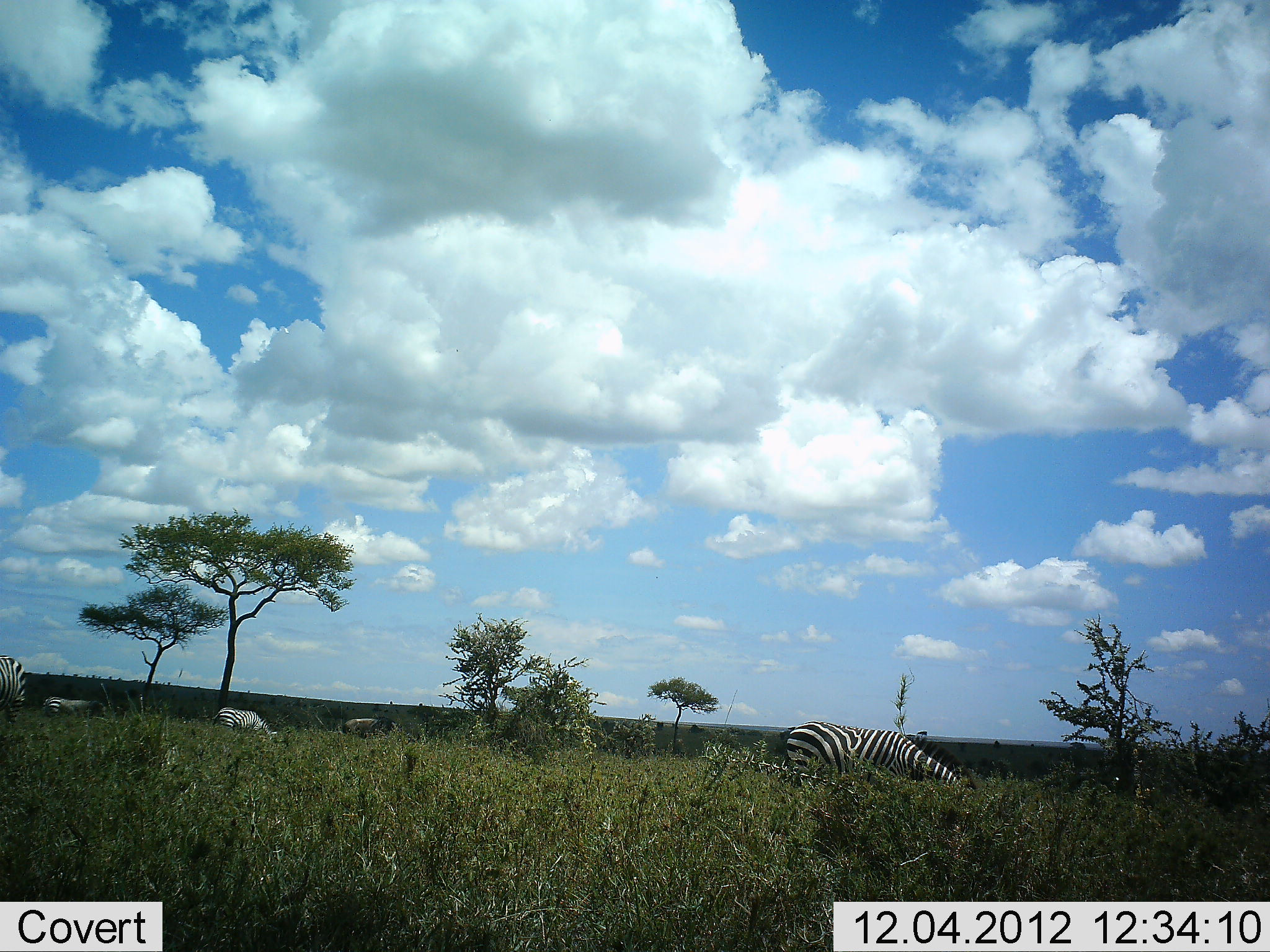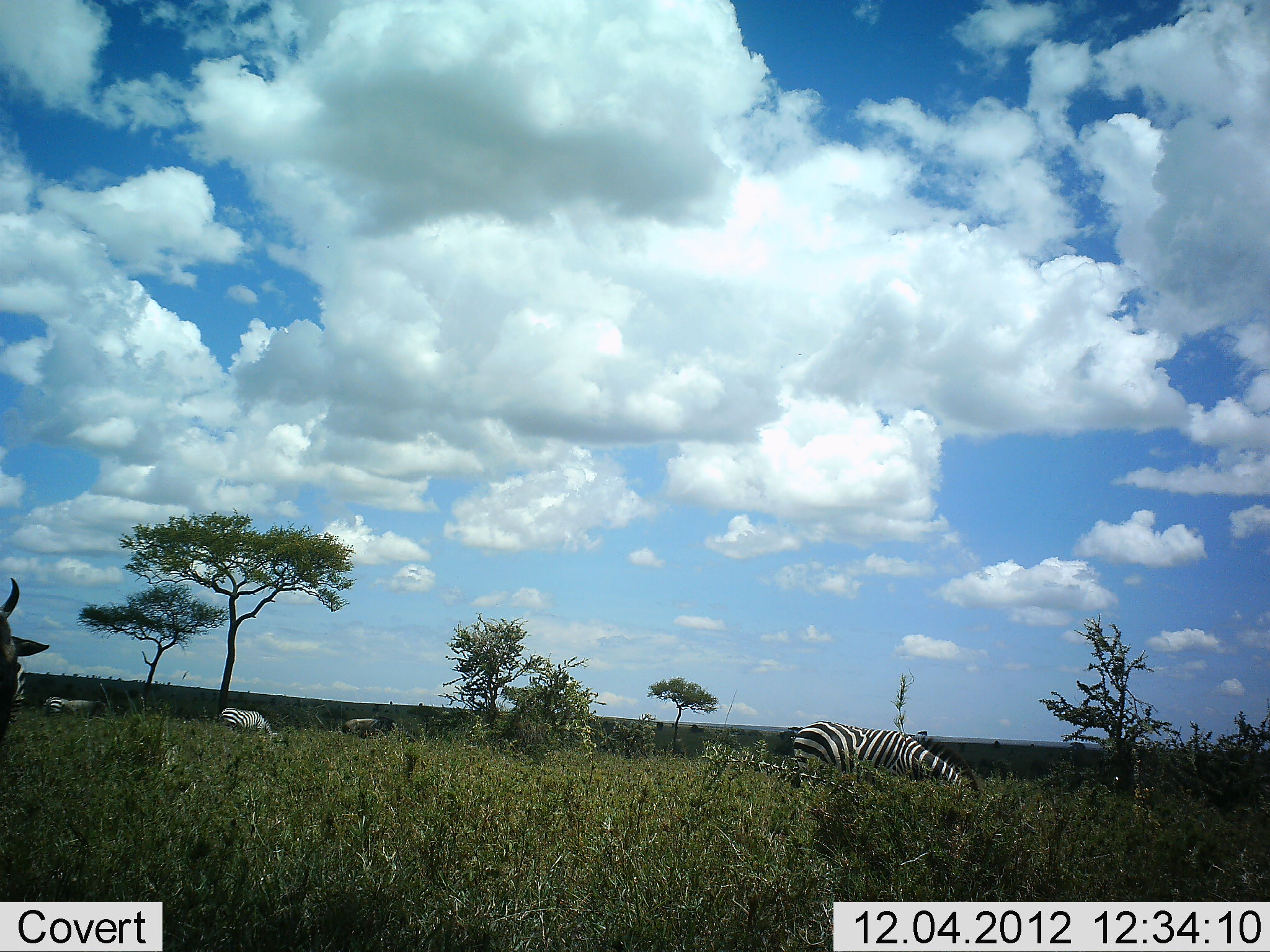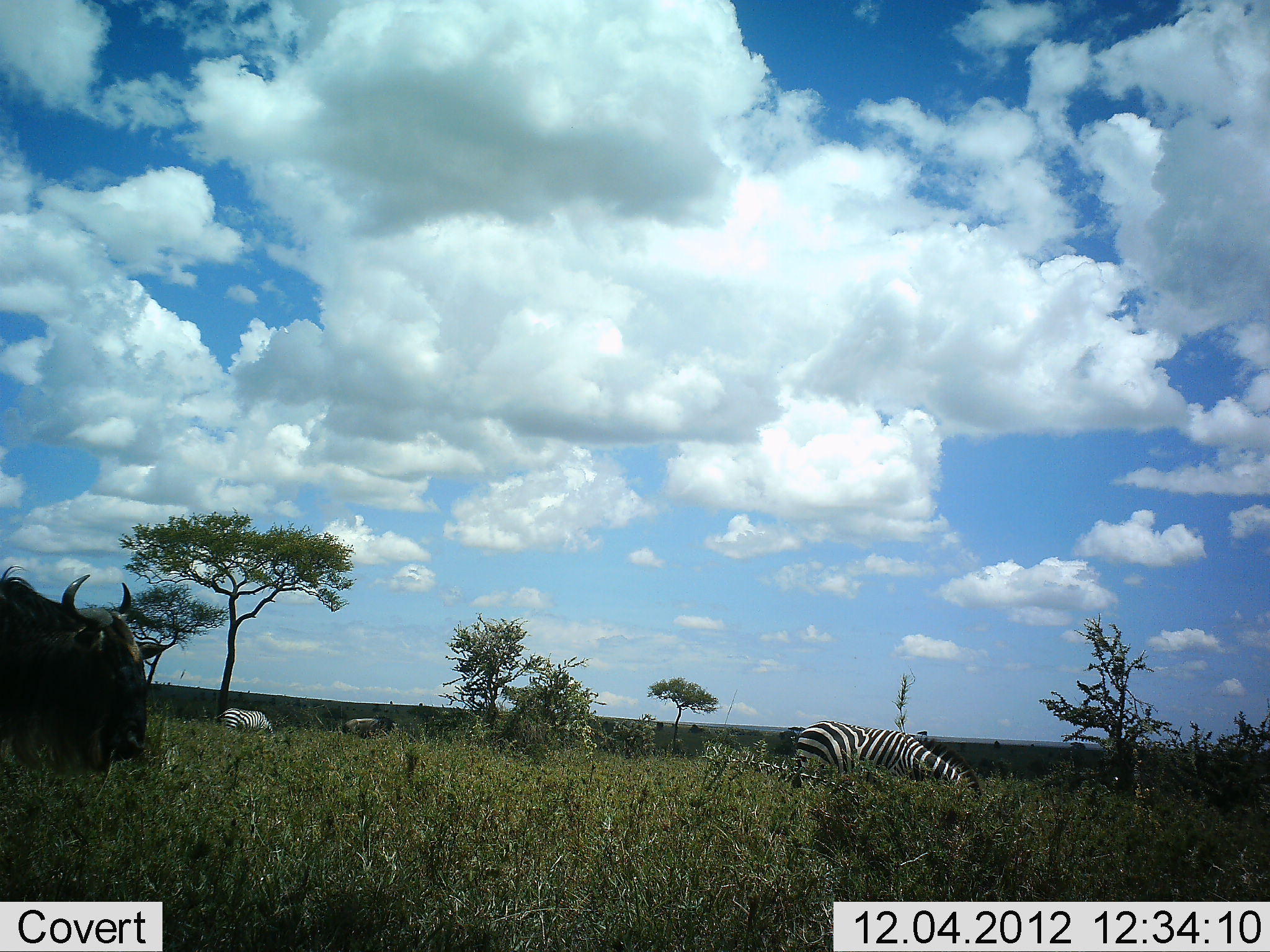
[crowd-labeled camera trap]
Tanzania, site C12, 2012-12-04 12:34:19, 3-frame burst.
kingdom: Animalia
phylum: Chordata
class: Mammalia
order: Artiodactyla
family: Bovidae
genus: Connochaetes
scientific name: Connochaetes taurinus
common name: blue wildebeest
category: wildebeest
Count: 2.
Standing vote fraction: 30%.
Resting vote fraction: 0%.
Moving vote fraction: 100%.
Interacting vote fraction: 0%.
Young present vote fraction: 0%.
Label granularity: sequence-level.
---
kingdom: Animalia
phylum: Chordata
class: Mammalia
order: Perissodactyla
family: Equidae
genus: Equus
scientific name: Equus quagga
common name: plains zebra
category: zebra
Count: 4.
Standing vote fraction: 20%.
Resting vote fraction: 0%.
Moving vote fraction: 10%.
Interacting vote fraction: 0%.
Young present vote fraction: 0%.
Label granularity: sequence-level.